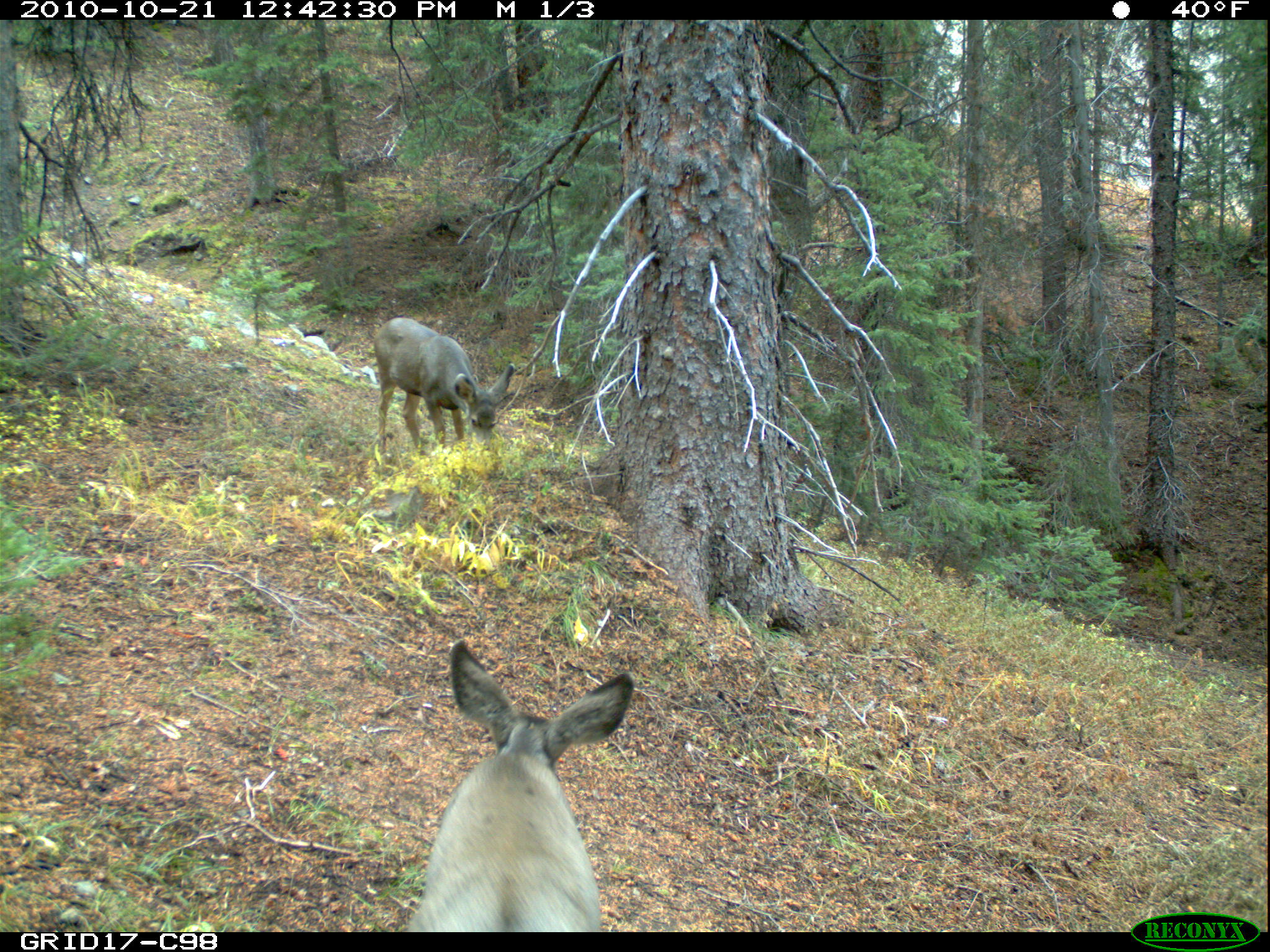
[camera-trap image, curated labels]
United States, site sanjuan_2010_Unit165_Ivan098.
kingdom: Animalia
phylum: Chordata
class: Mammalia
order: Artiodactyla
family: Cervidae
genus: Odocoileus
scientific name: Odocoileus hemionus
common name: mule deer